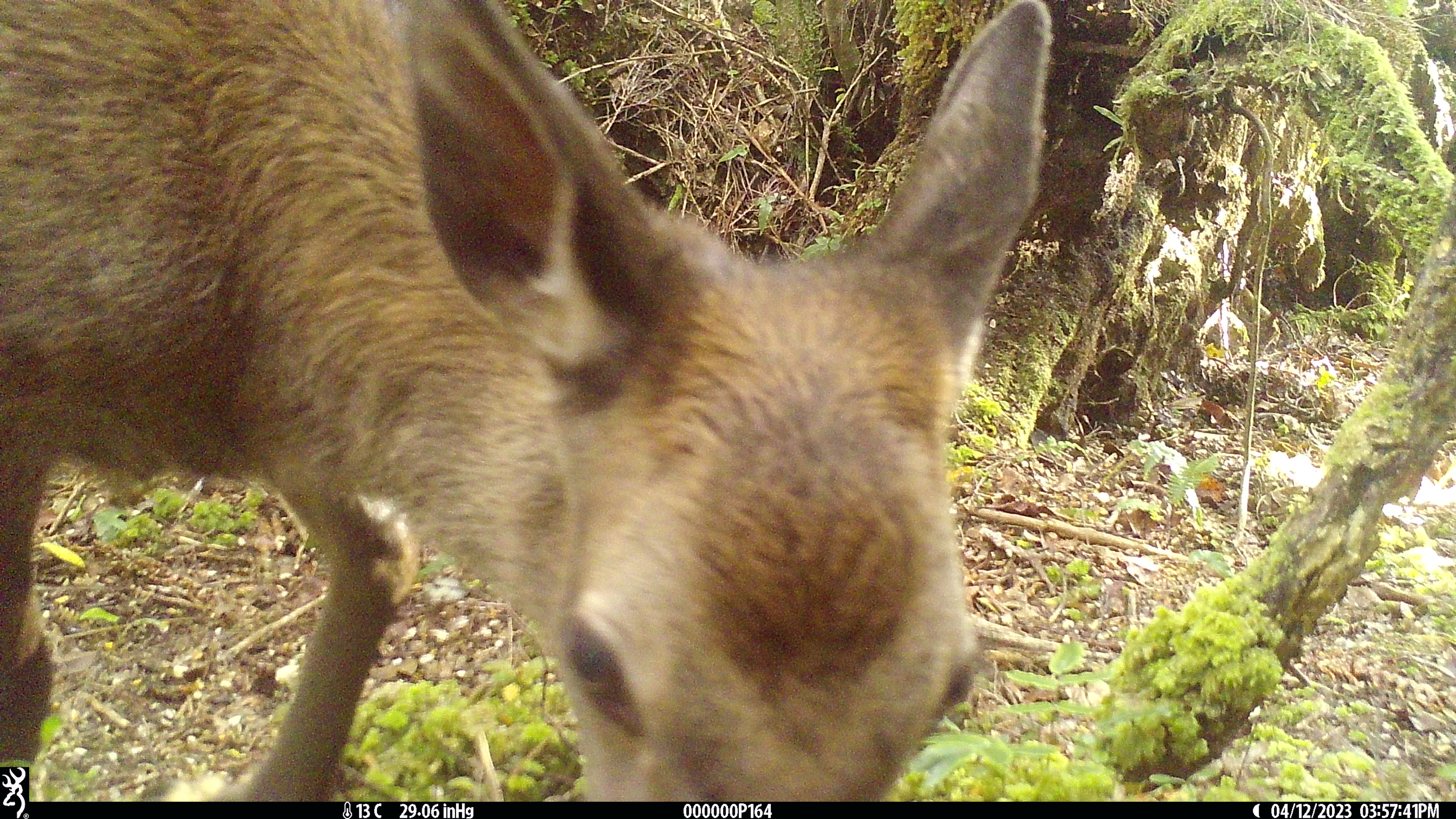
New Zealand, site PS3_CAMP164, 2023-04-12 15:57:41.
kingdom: Animalia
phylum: Chordata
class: Mammalia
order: Artiodactyla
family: Cervidae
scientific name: Cervidae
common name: deer